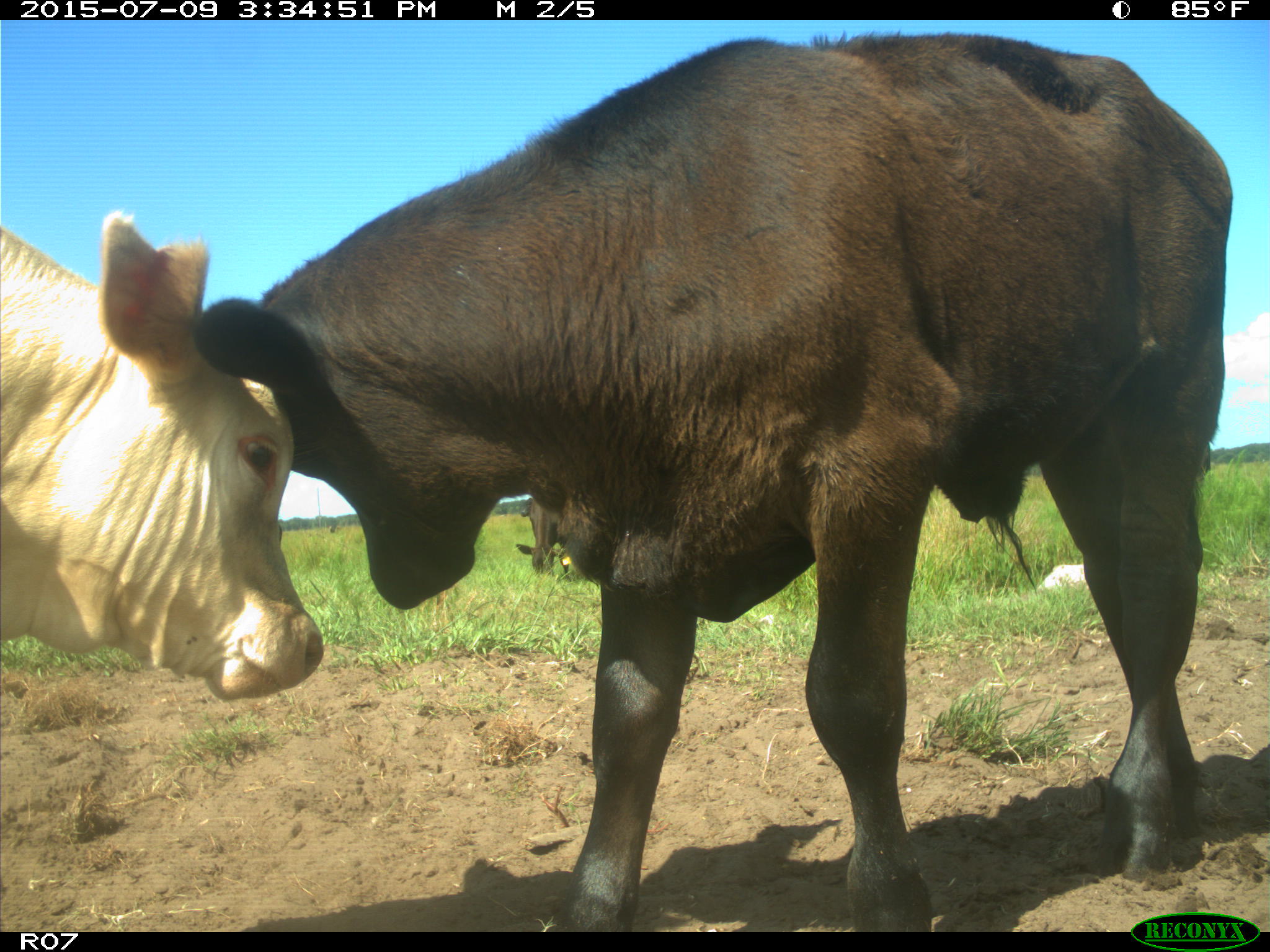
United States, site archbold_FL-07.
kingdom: Animalia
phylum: Chordata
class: Mammalia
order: Artiodactyla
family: Bovidae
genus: Bos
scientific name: Bos taurus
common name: domestic cow